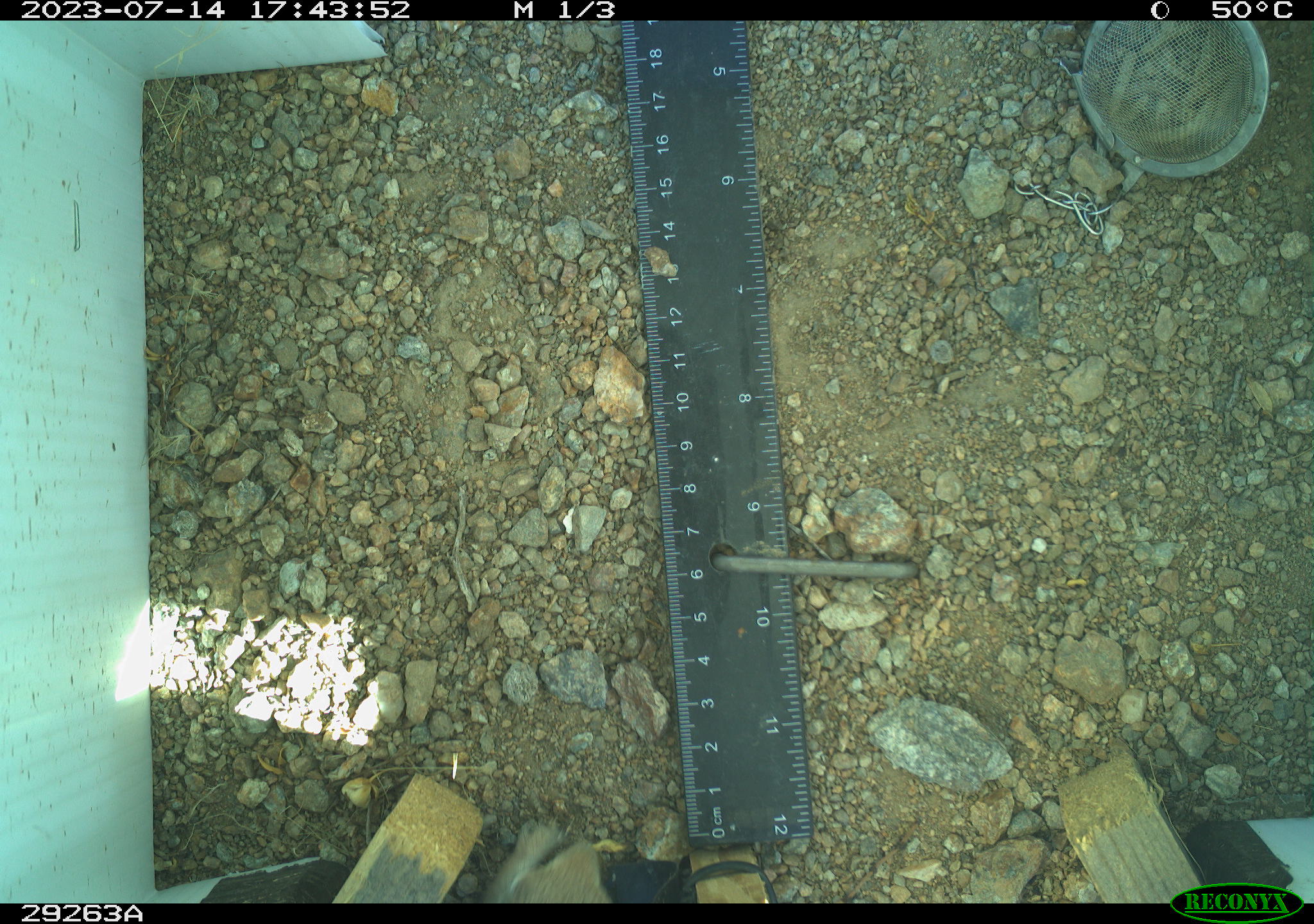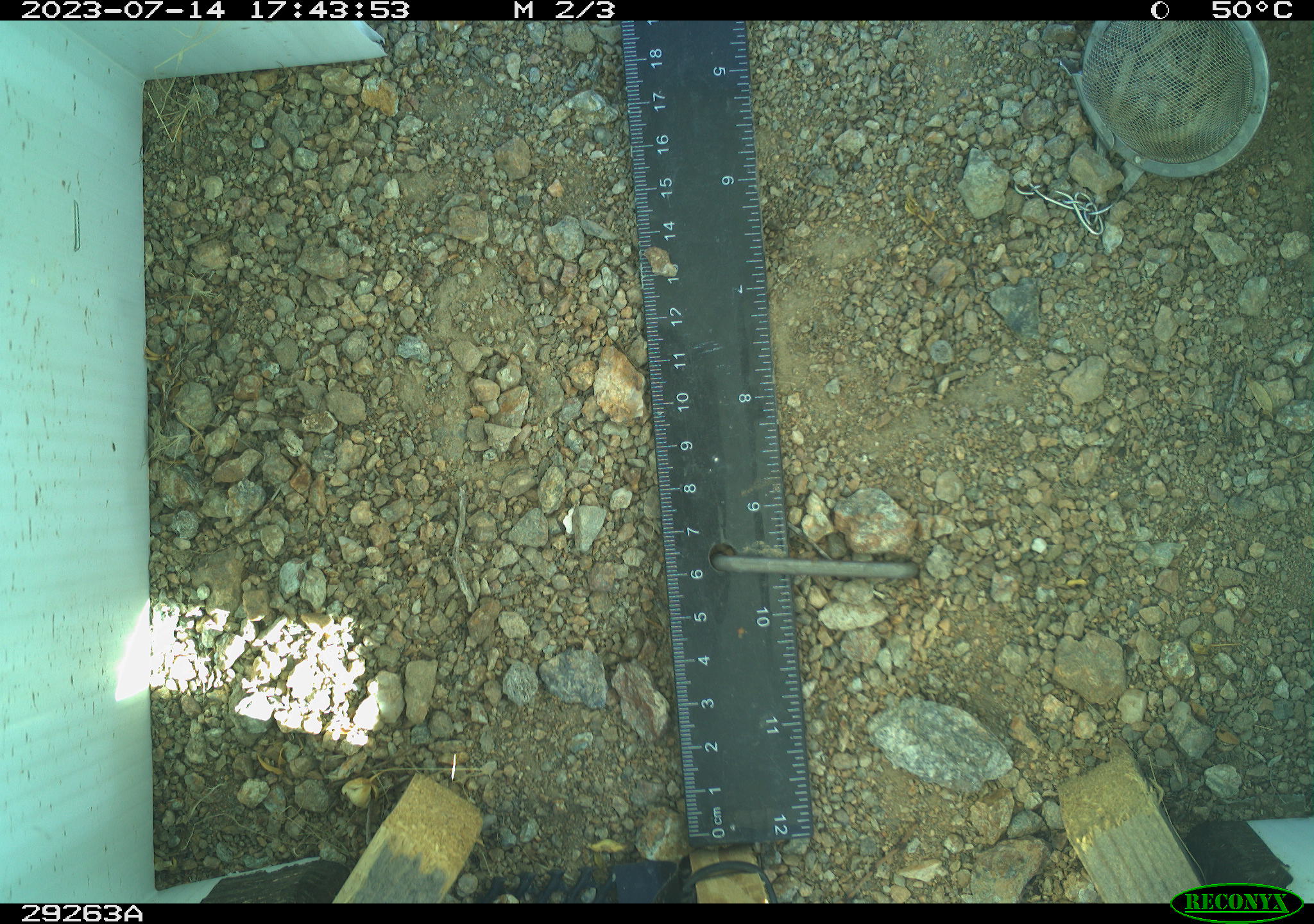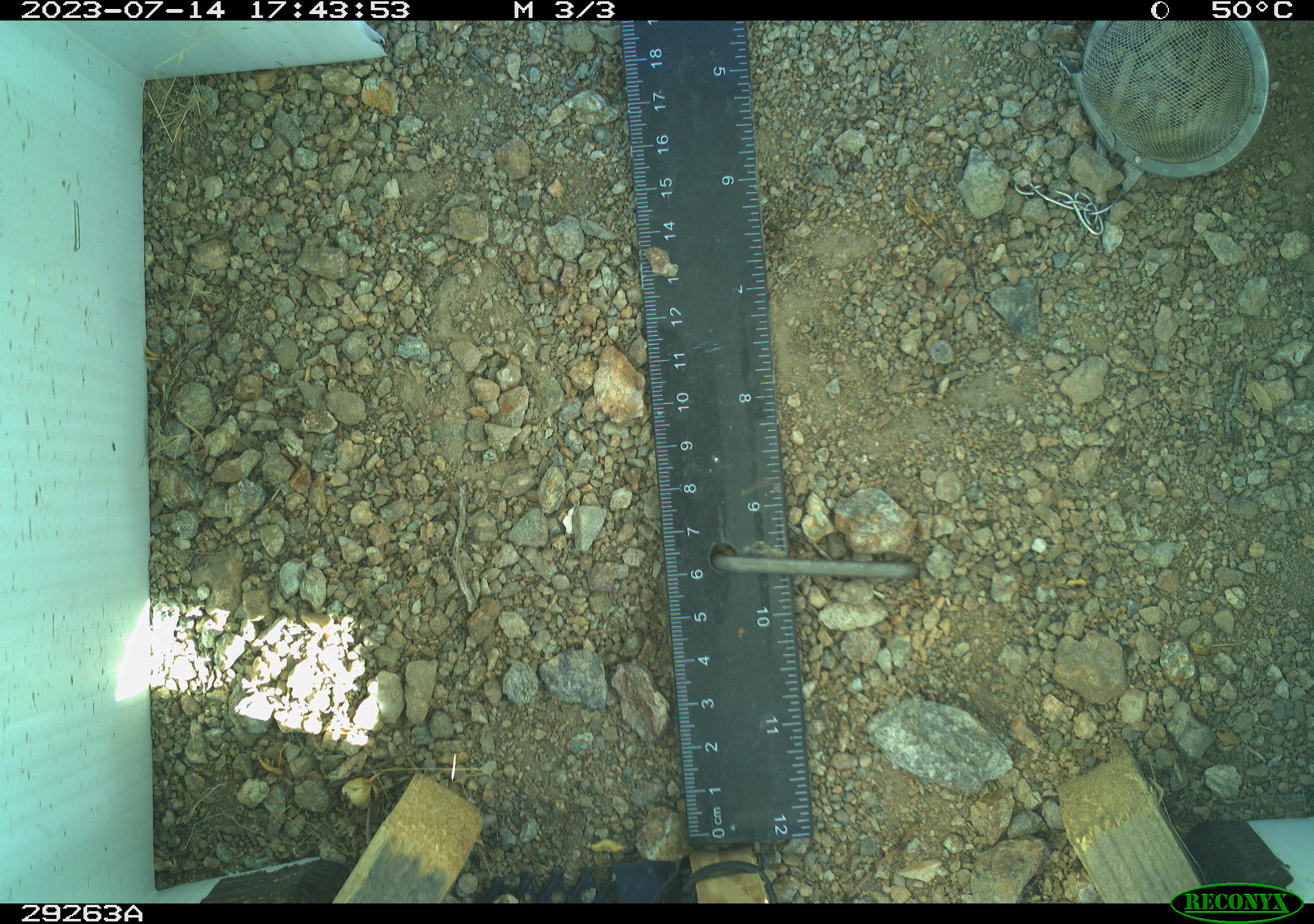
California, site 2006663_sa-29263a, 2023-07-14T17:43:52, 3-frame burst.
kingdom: Animalia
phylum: Chordata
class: Mammalia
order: Rodentia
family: Sciuridae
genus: Ammospermophilus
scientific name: Ammospermophilus leucurus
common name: white-tailed antelope squirrel